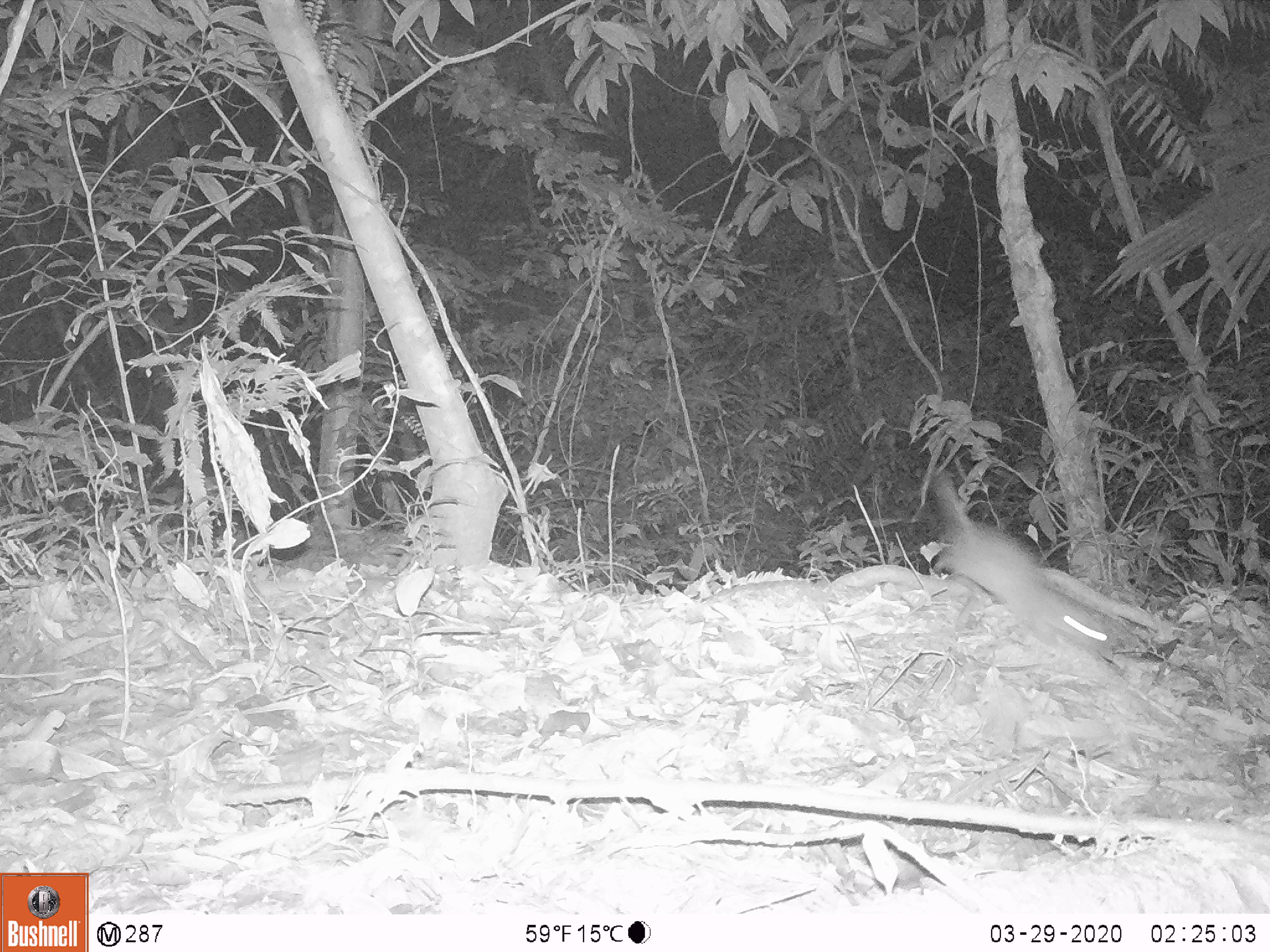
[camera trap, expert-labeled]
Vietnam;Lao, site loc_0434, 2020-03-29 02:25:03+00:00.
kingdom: Animalia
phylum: Chordata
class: Mammalia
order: Rodentia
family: Muridae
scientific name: Muridae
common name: old-world mice and rats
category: unidentified murid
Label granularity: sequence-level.